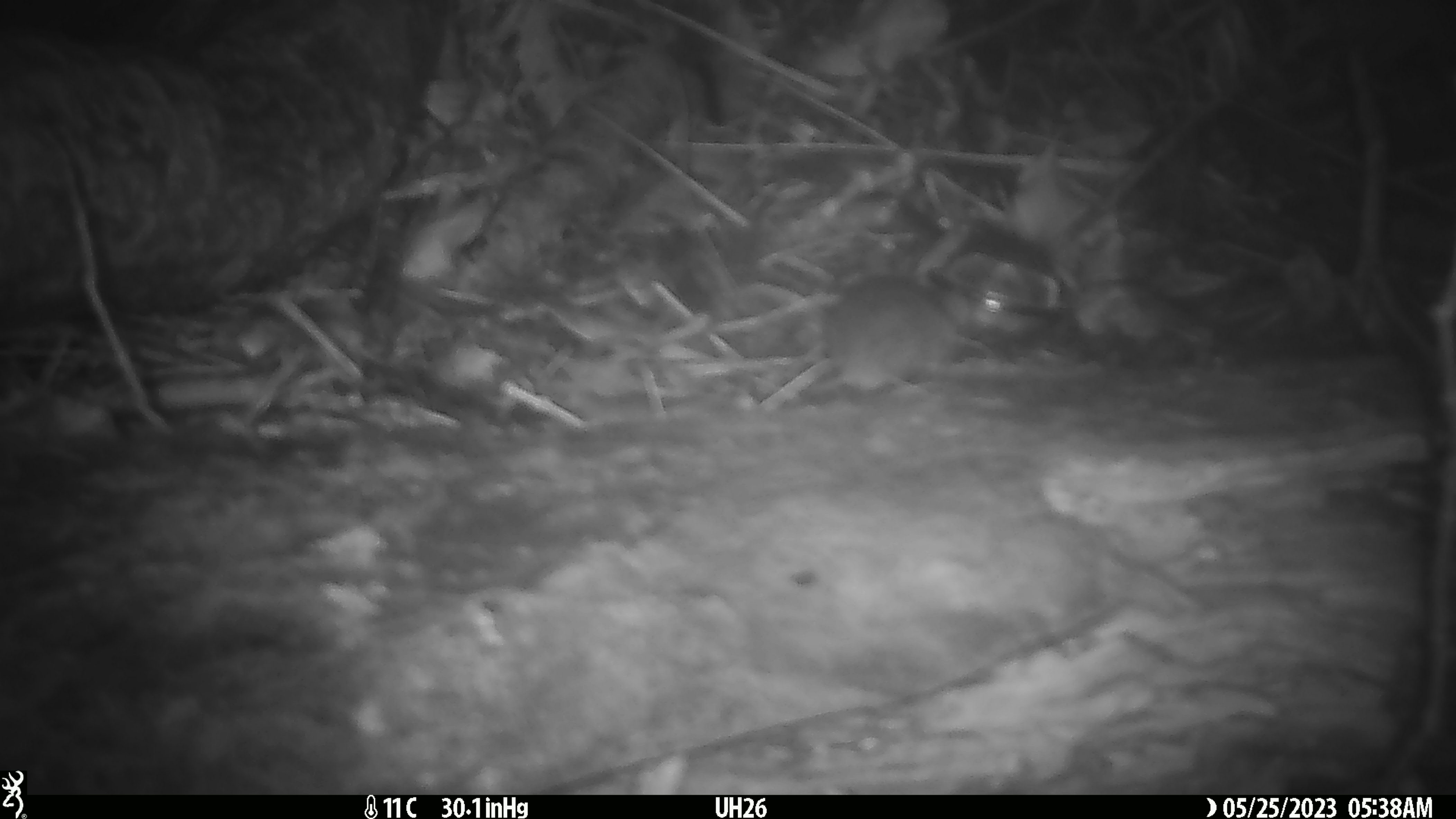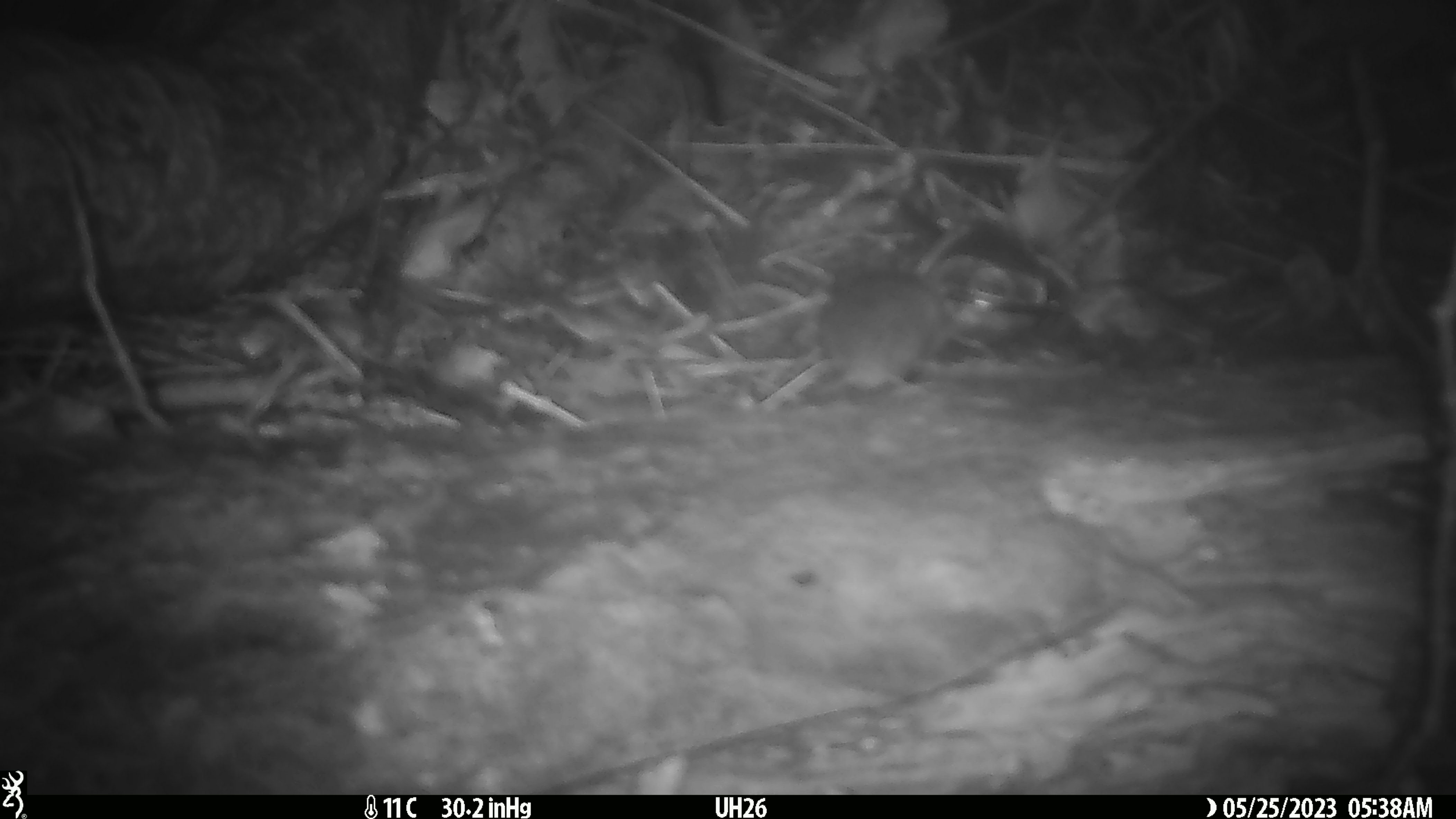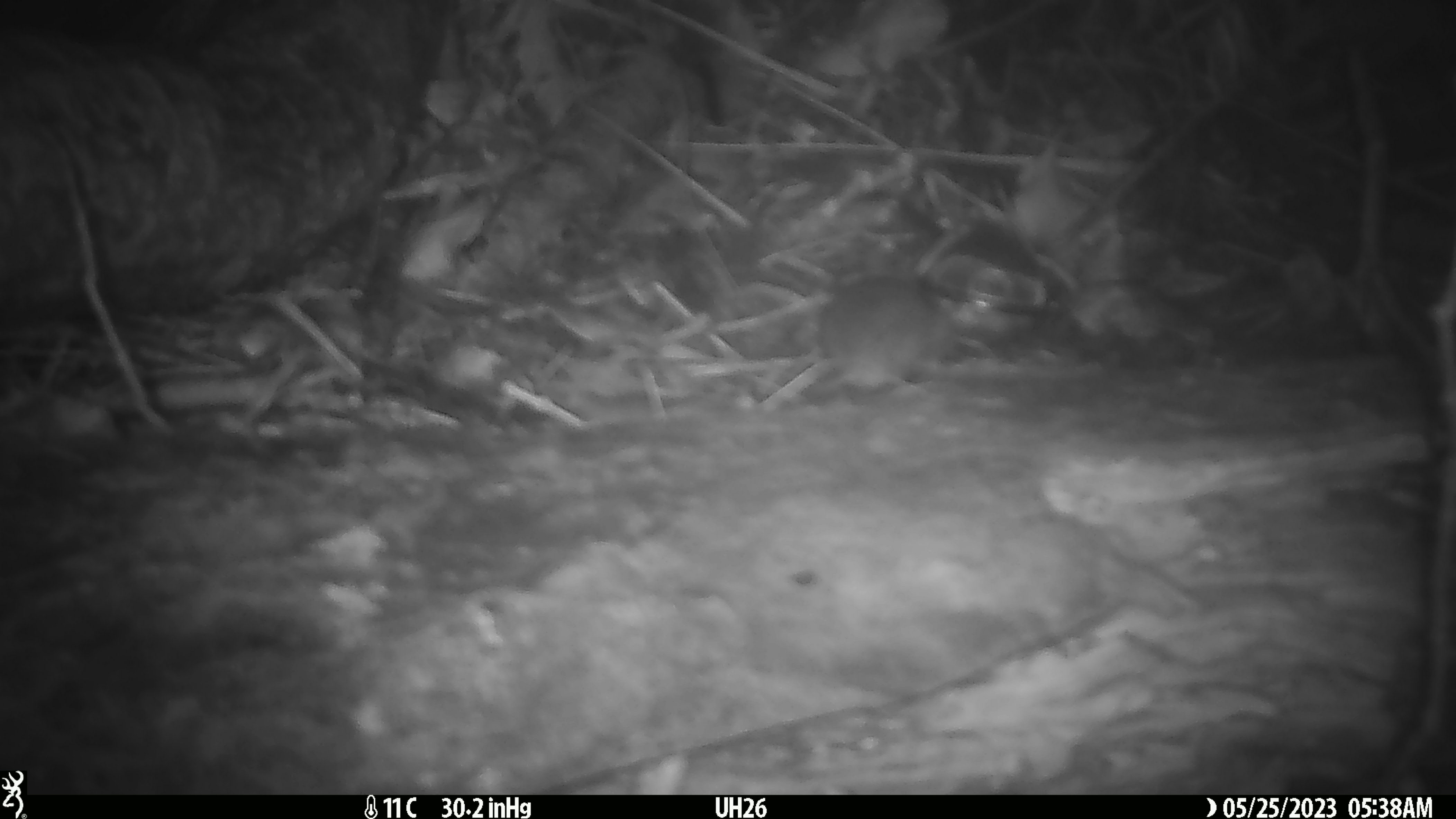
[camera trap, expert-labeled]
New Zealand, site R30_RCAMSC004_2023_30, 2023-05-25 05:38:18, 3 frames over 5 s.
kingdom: Animalia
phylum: Chordata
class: Mammalia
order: Rodentia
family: Muridae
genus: Mus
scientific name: Mus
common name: mouse